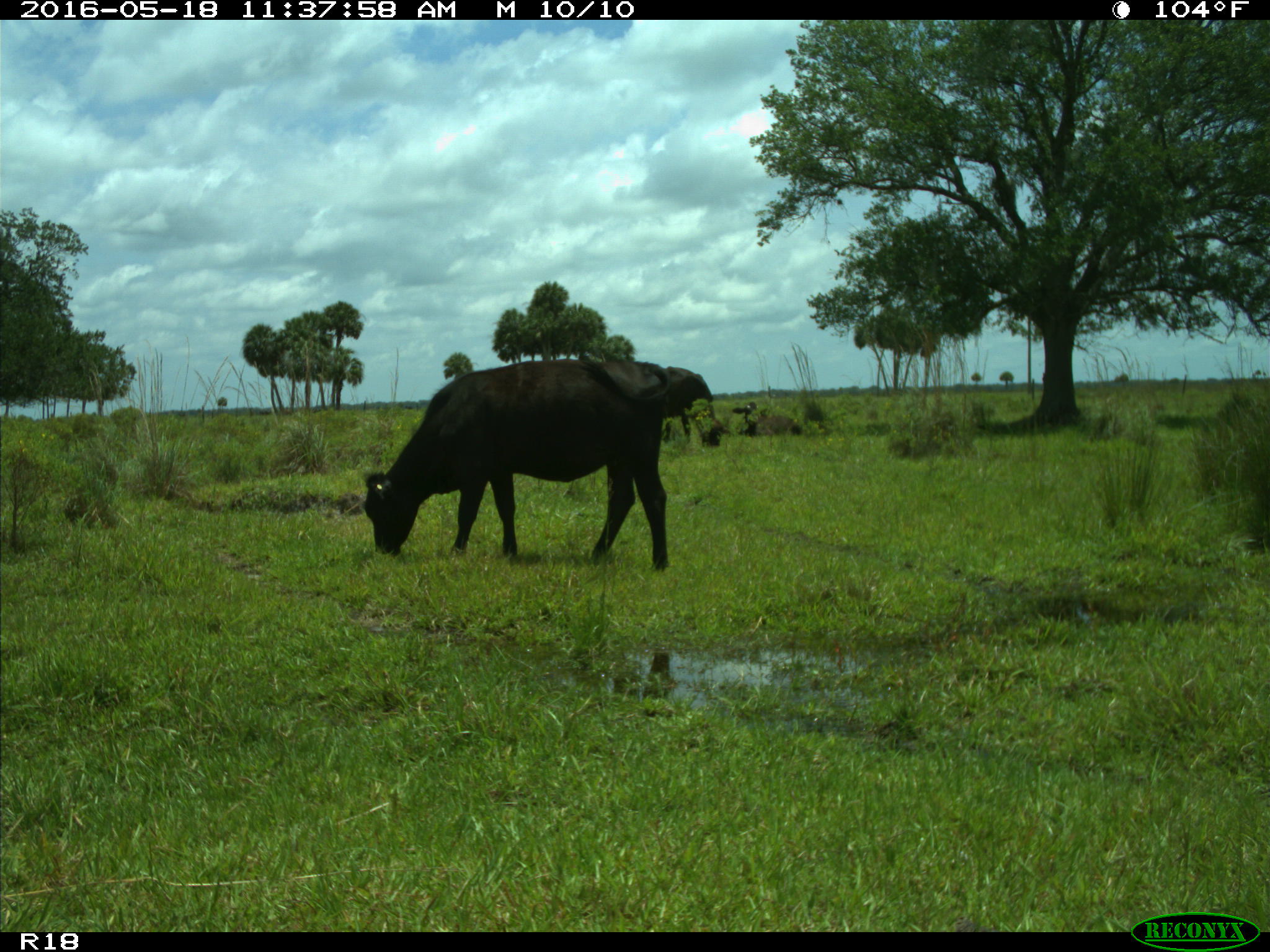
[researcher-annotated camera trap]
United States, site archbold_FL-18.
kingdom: Animalia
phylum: Chordata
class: Mammalia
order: Artiodactyla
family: Bovidae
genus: Bos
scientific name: Bos taurus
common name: domestic cow